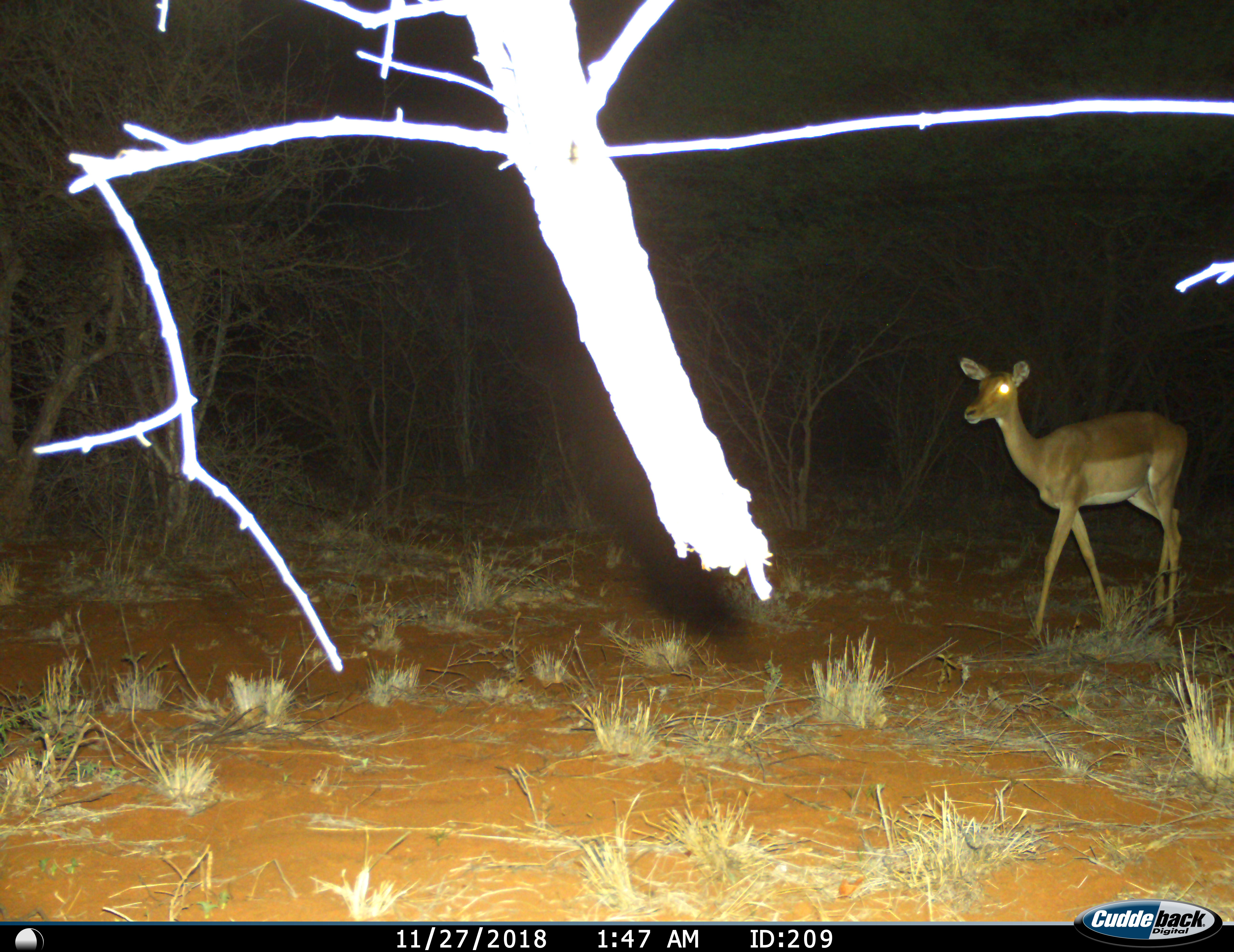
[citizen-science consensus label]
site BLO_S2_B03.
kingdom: Animalia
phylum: Chordata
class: Mammalia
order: Artiodactyla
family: Bovidae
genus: Aepyceros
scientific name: Aepyceros melampus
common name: impala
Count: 1.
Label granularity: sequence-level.